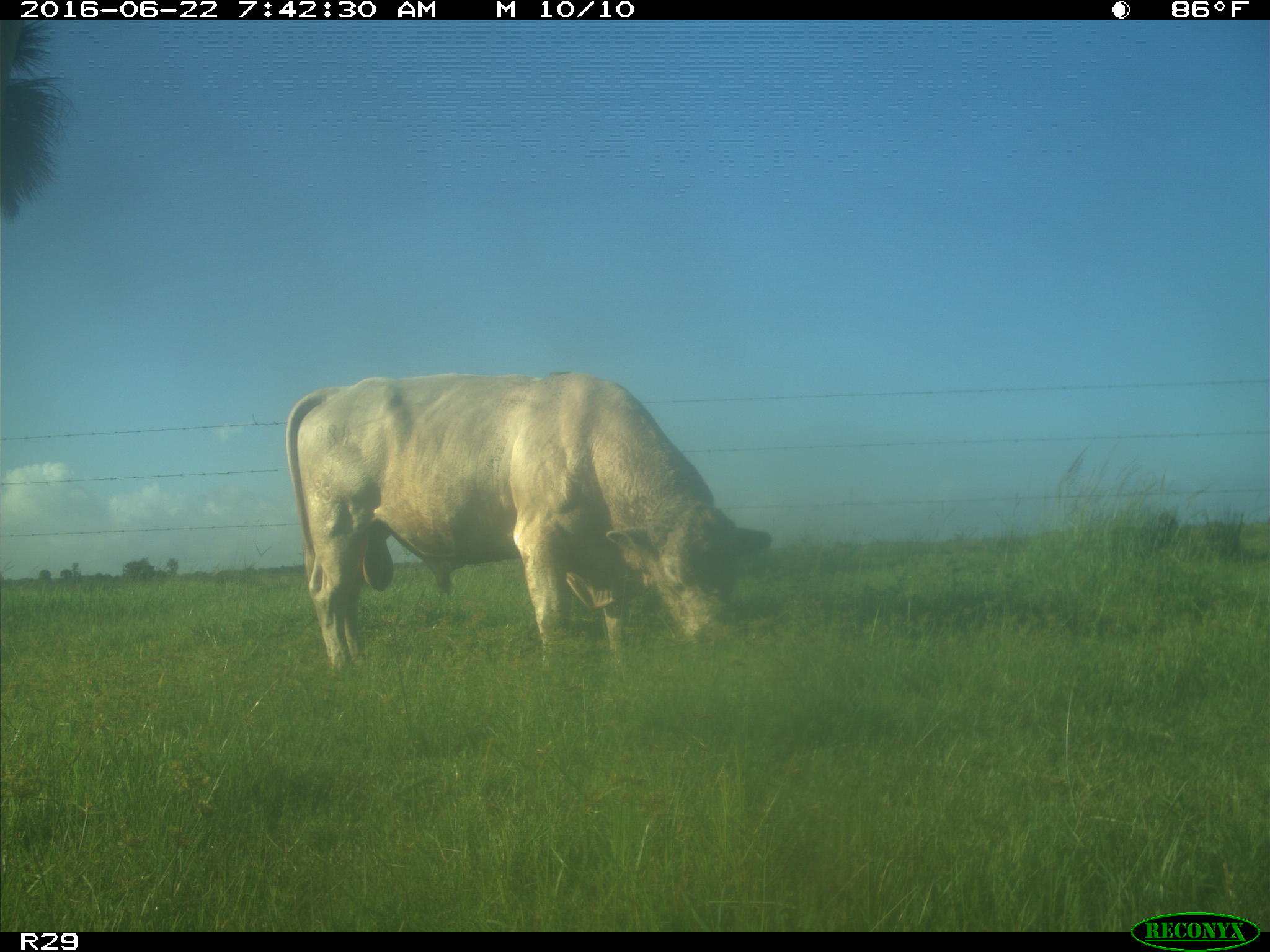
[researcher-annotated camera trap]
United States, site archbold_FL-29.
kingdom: Animalia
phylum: Chordata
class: Mammalia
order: Artiodactyla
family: Bovidae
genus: Bos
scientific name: Bos taurus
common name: domestic cow